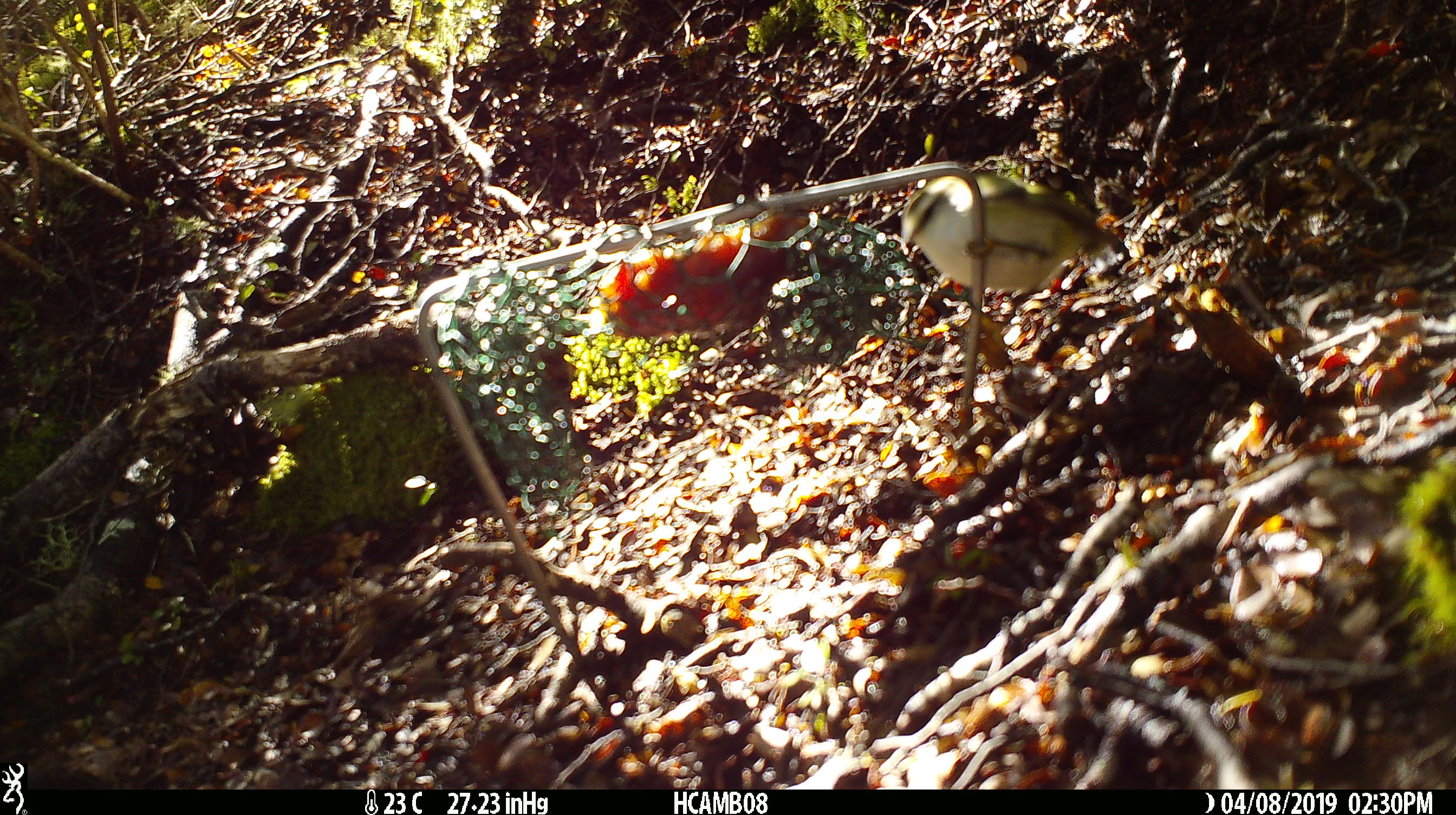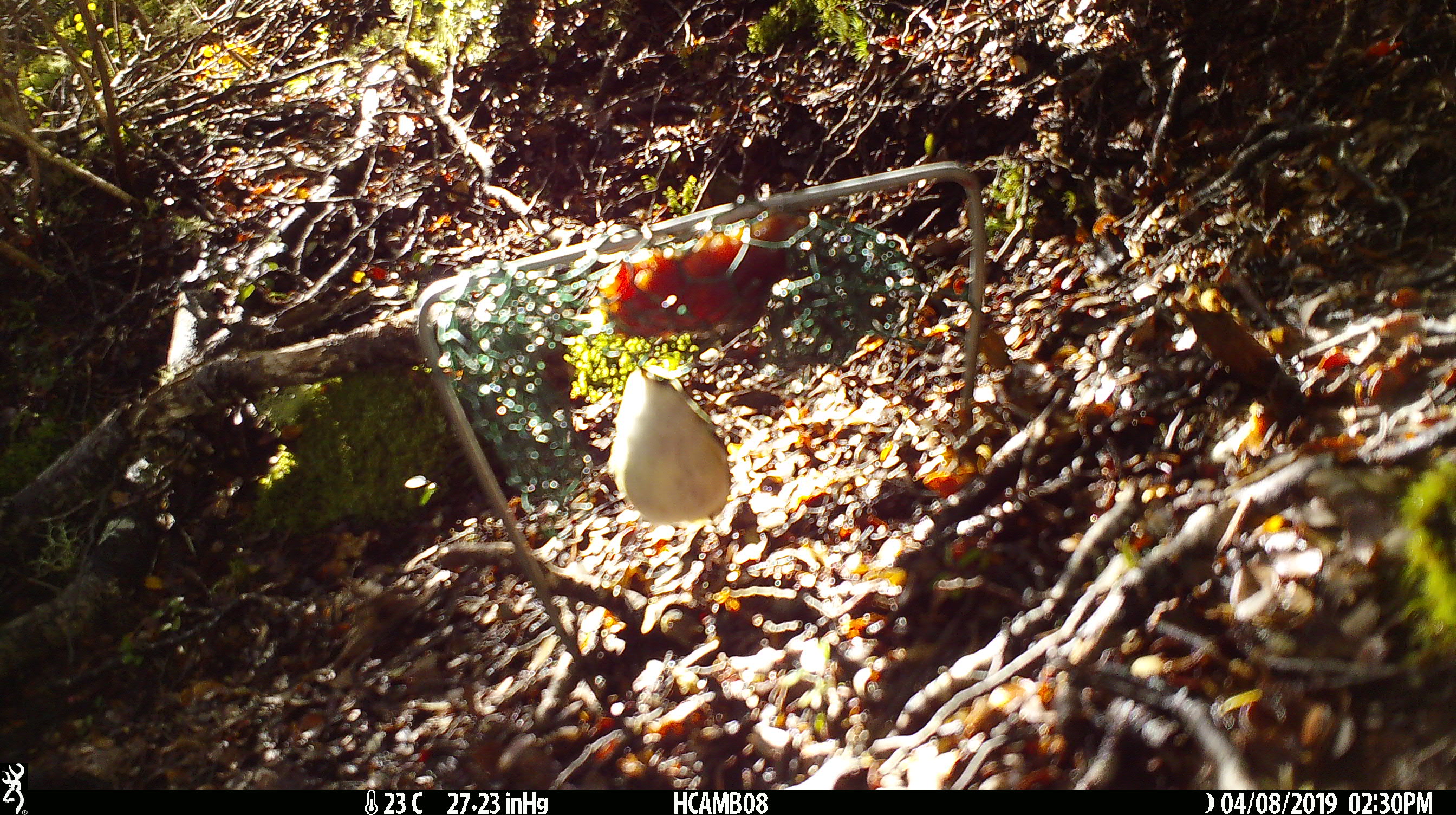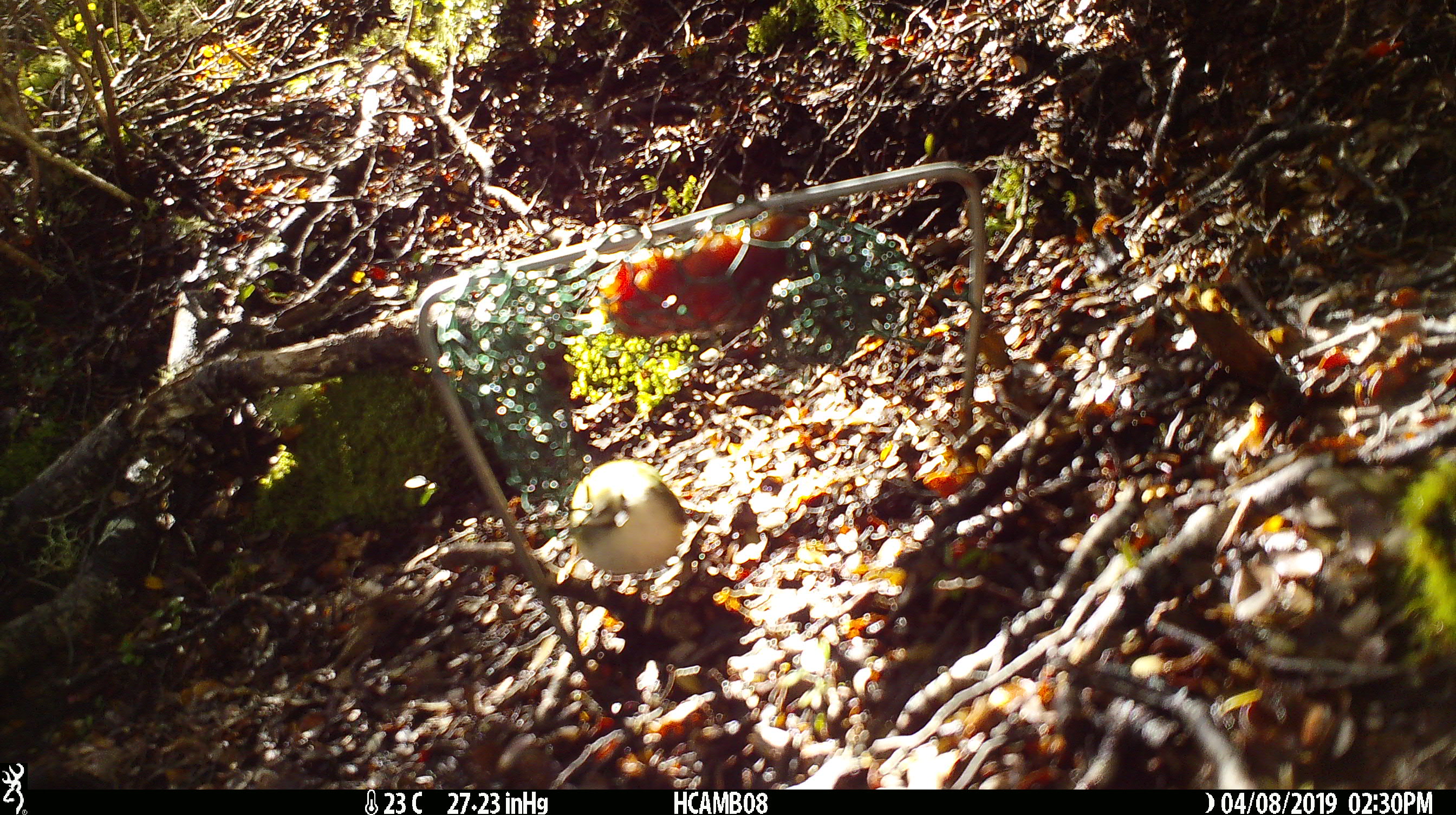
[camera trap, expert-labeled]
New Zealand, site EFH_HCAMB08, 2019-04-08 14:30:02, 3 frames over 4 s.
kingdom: Animalia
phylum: Chordata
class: Aves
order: Passeriformes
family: Acanthisittidae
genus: Acanthisitta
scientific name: Acanthisitta chloris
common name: rifleman